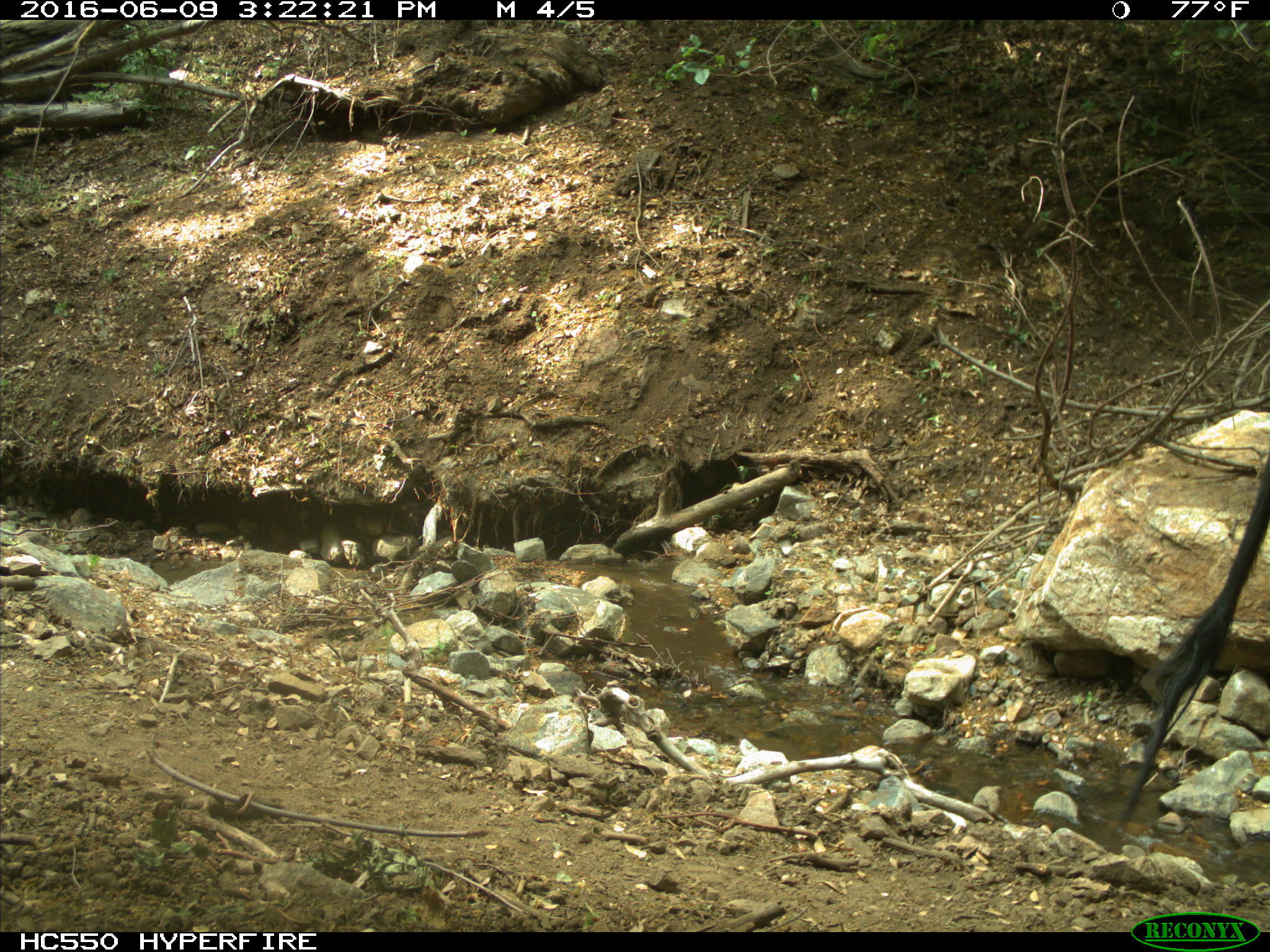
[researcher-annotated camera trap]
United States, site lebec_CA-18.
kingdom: Animalia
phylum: Chordata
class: Mammalia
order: Artiodactyla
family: Bovidae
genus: Bos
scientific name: Bos taurus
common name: domestic cow